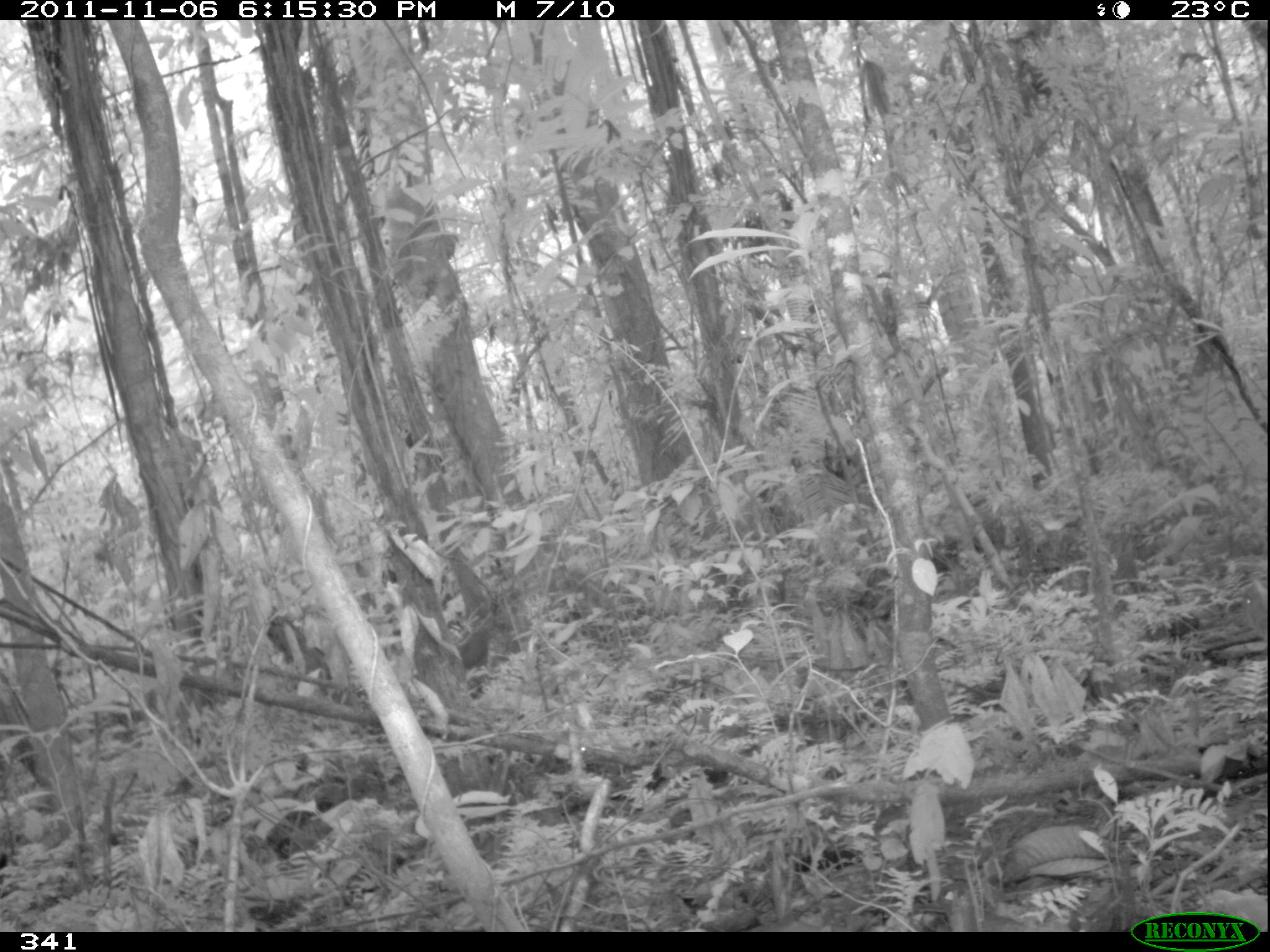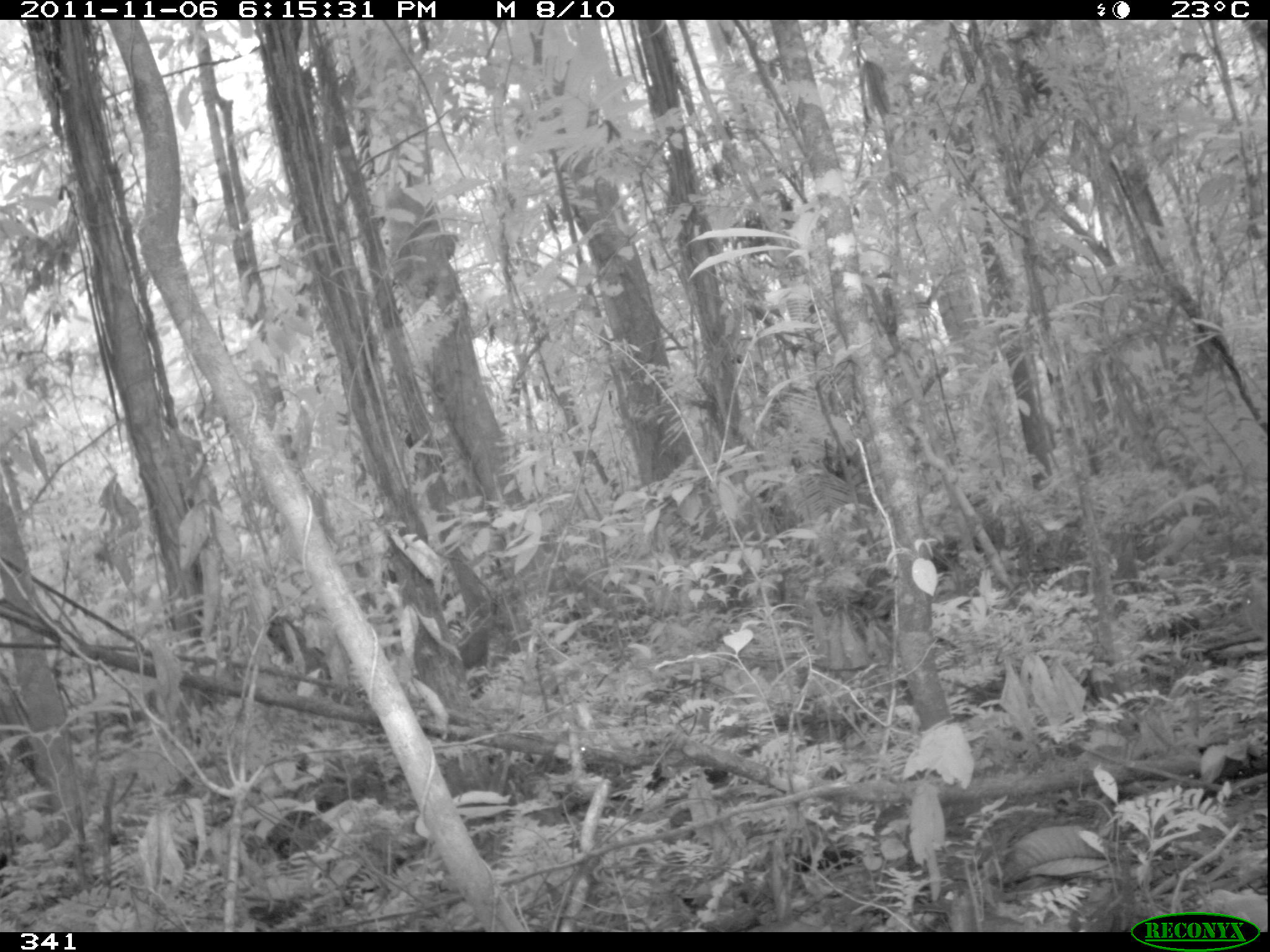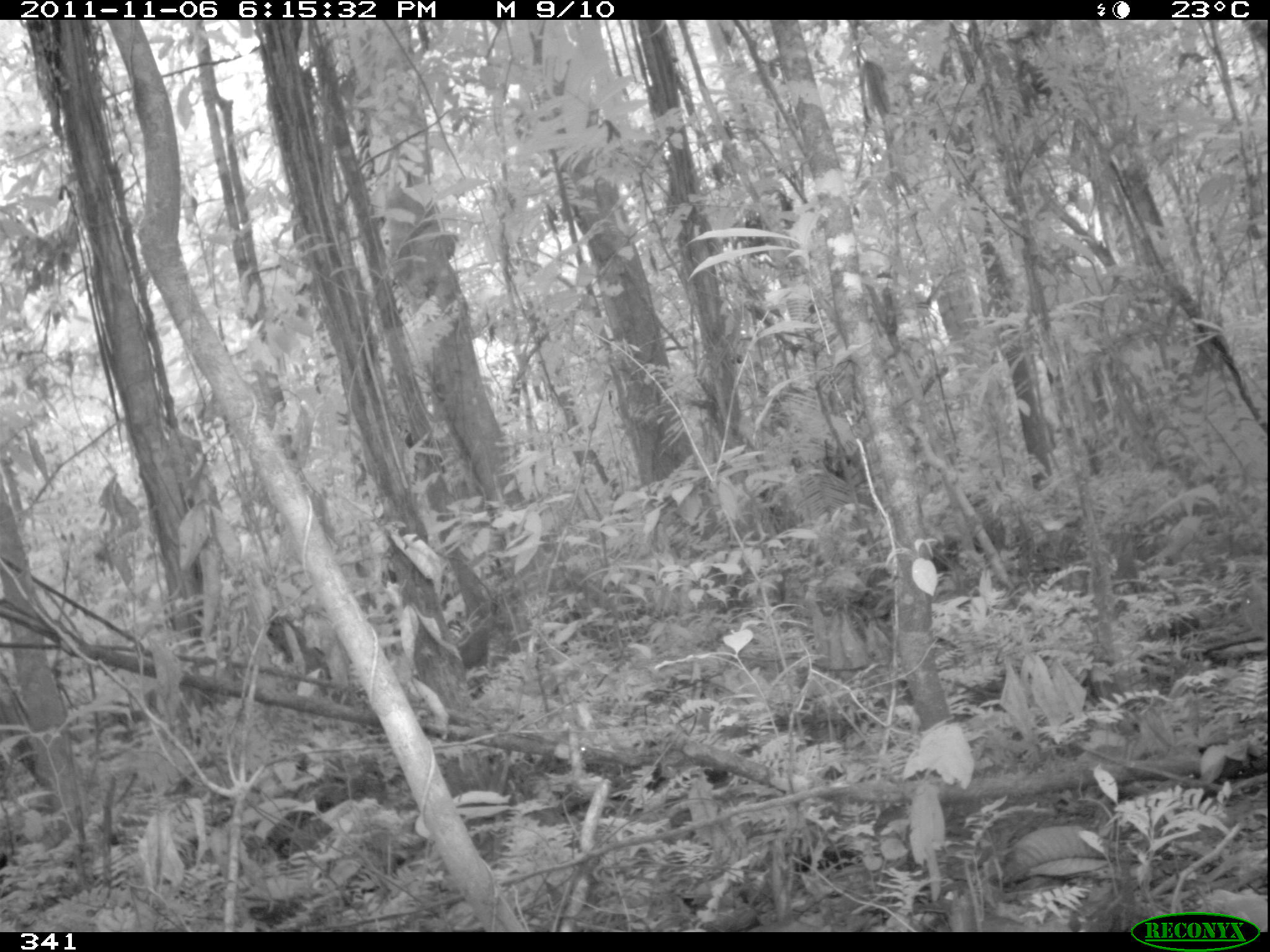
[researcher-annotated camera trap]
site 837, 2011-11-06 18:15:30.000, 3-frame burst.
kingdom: Animalia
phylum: Chordata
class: Mammalia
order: Rodentia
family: Dasyproctidae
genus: Dasyprocta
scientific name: Dasyprocta punctata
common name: central american agouti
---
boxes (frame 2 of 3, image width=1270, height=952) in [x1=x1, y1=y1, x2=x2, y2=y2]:
dasyprocta punctata: [x1=1240, y1=574, x2=1268, y2=642]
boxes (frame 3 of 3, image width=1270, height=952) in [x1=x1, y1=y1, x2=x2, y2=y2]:
dasyprocta punctata: [x1=1238, y1=577, x2=1267, y2=645]